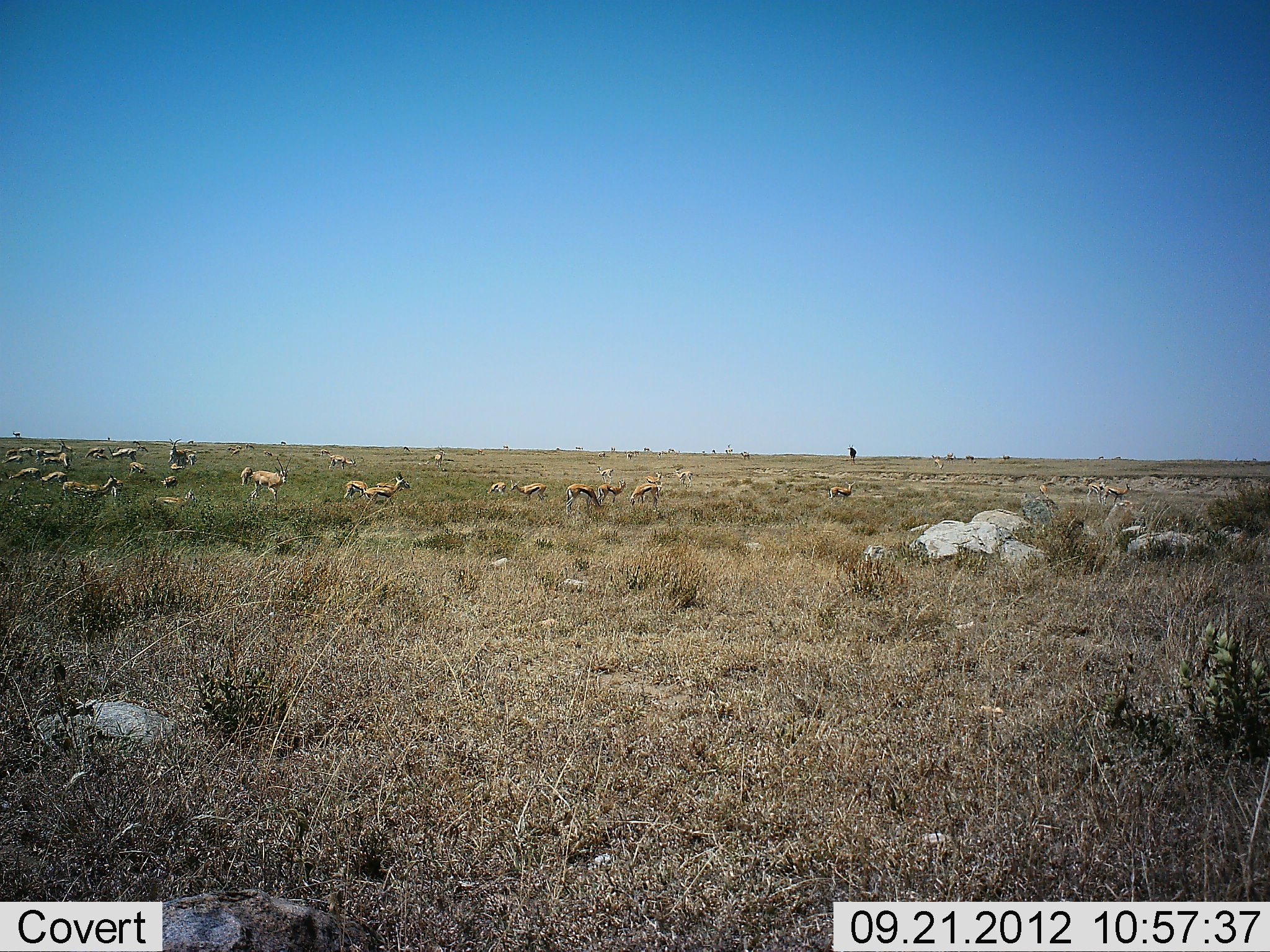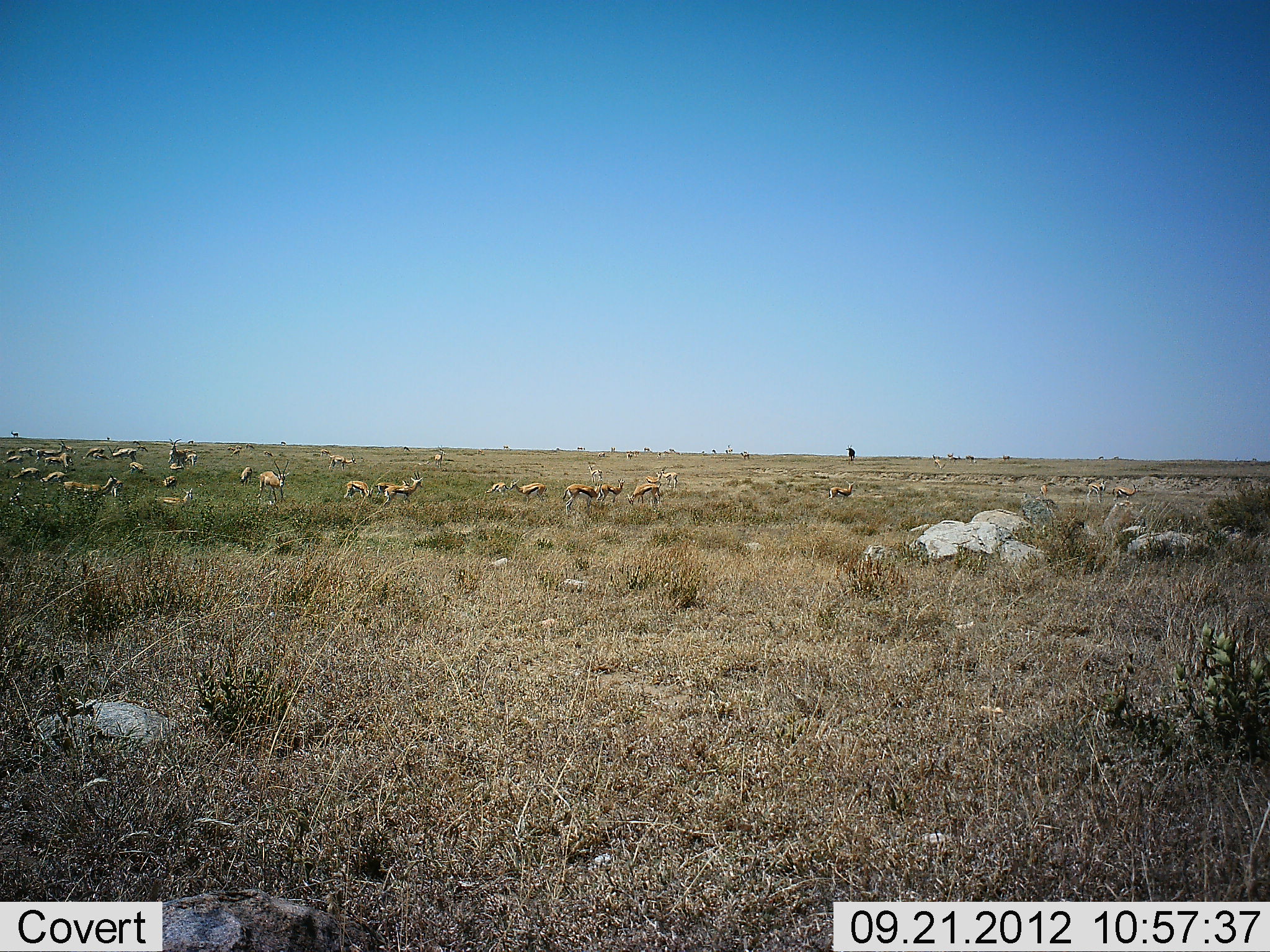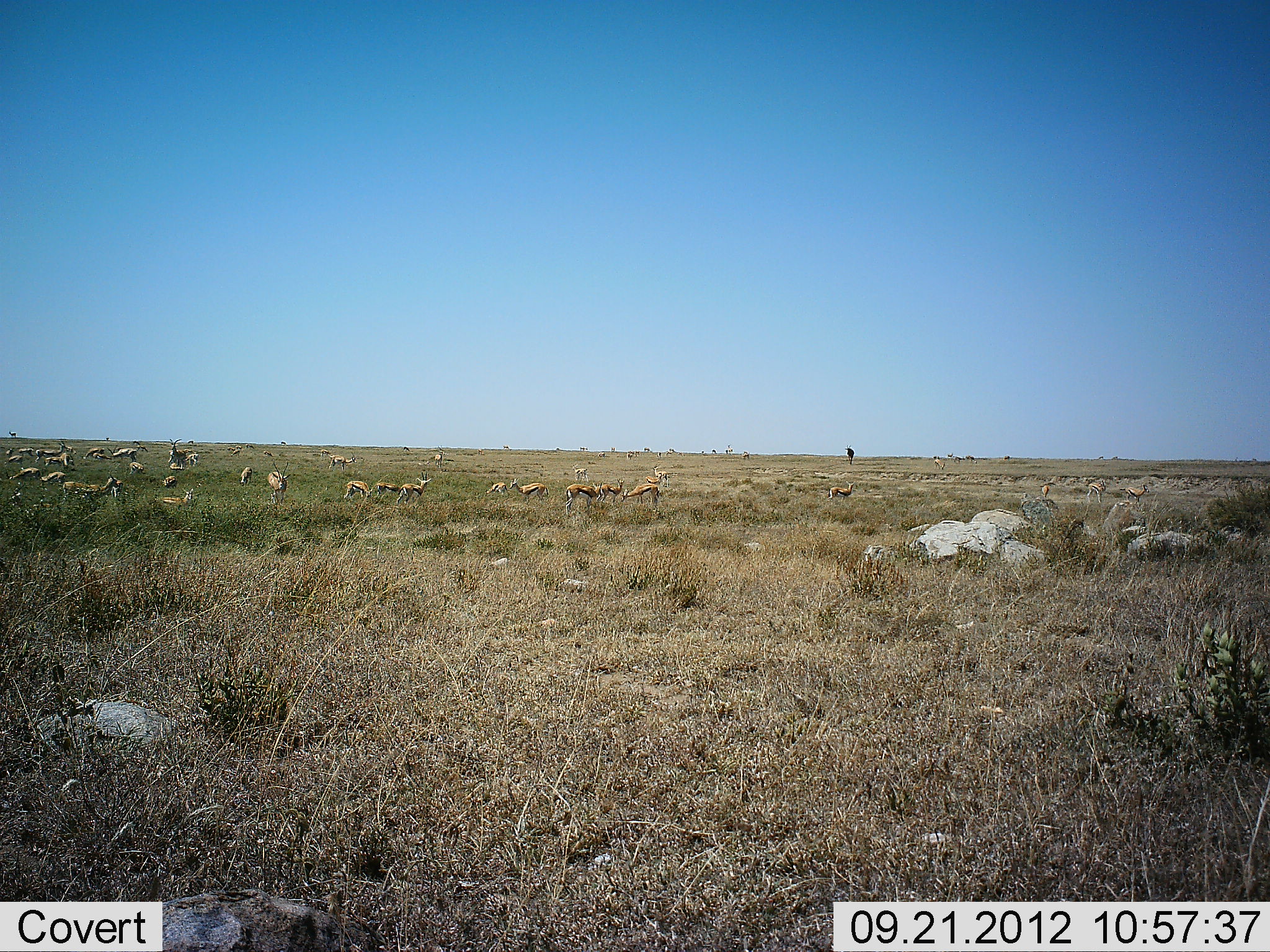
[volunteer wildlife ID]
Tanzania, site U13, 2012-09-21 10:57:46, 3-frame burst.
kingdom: Animalia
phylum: Chordata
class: Mammalia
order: Artiodactyla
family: Bovidae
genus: Eudorcas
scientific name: Eudorcas thomsonii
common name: thomson's gazelle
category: gazellethomsons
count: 11-50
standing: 40%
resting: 30%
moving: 20%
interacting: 0%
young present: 0%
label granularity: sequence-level